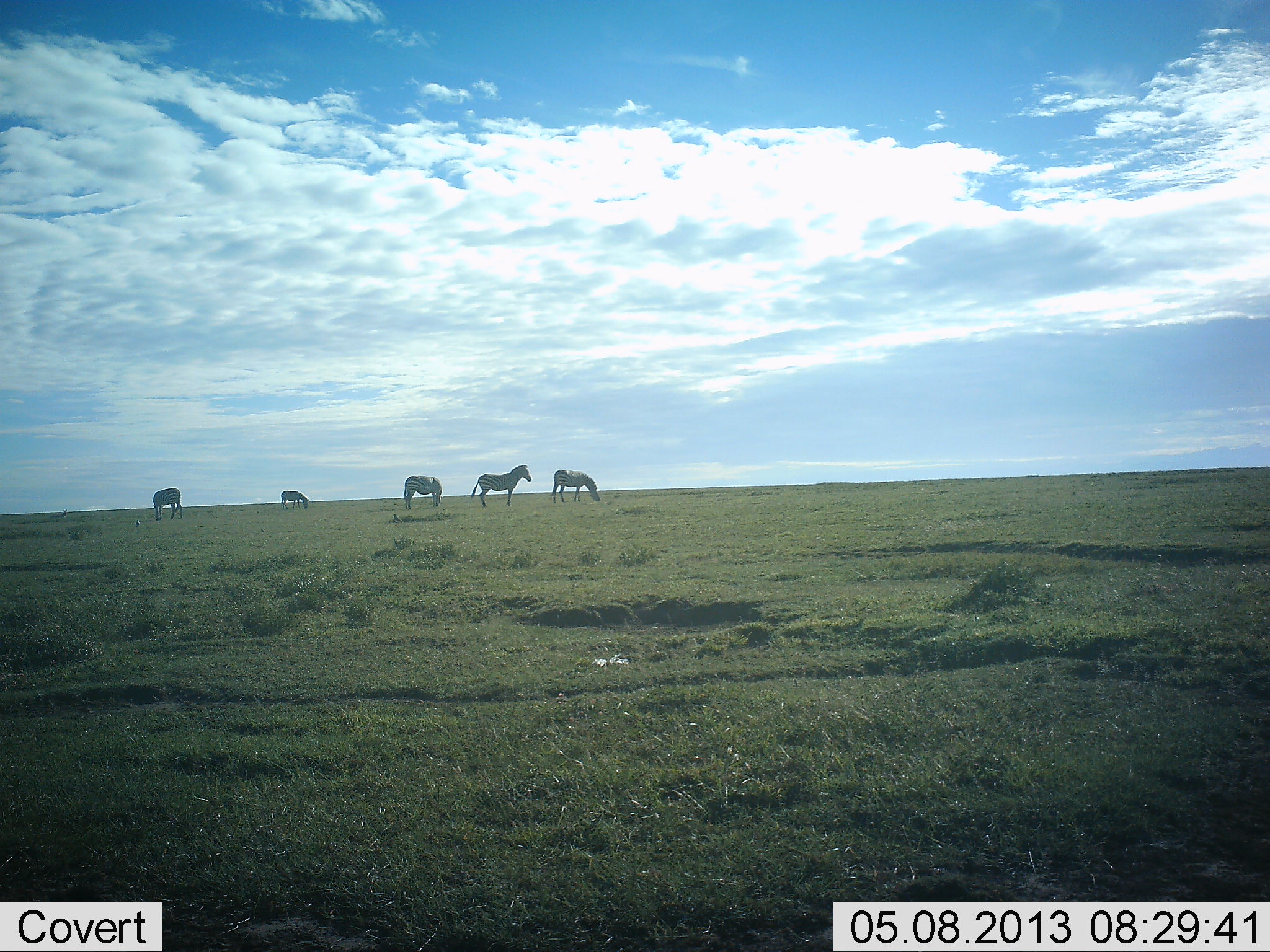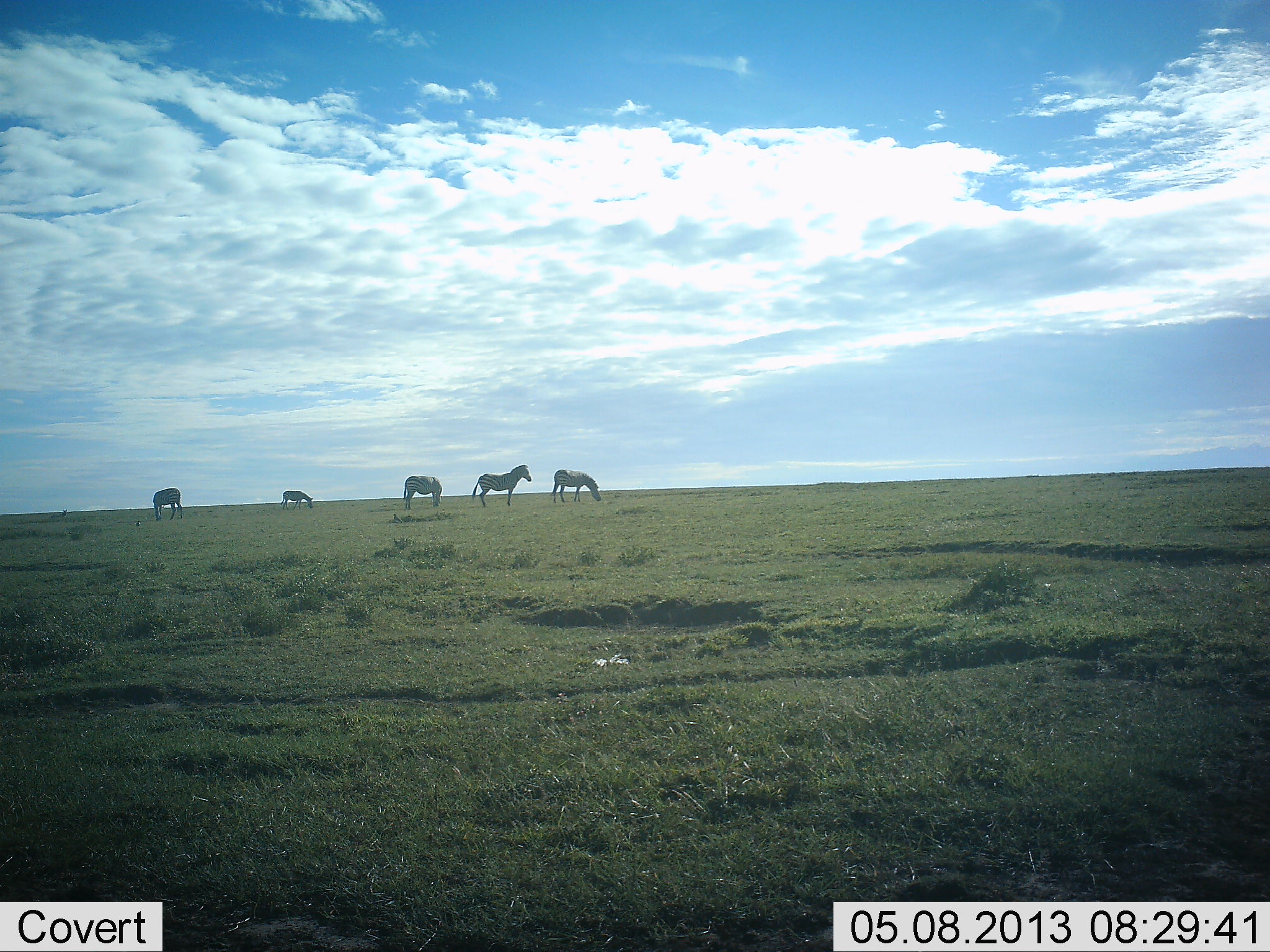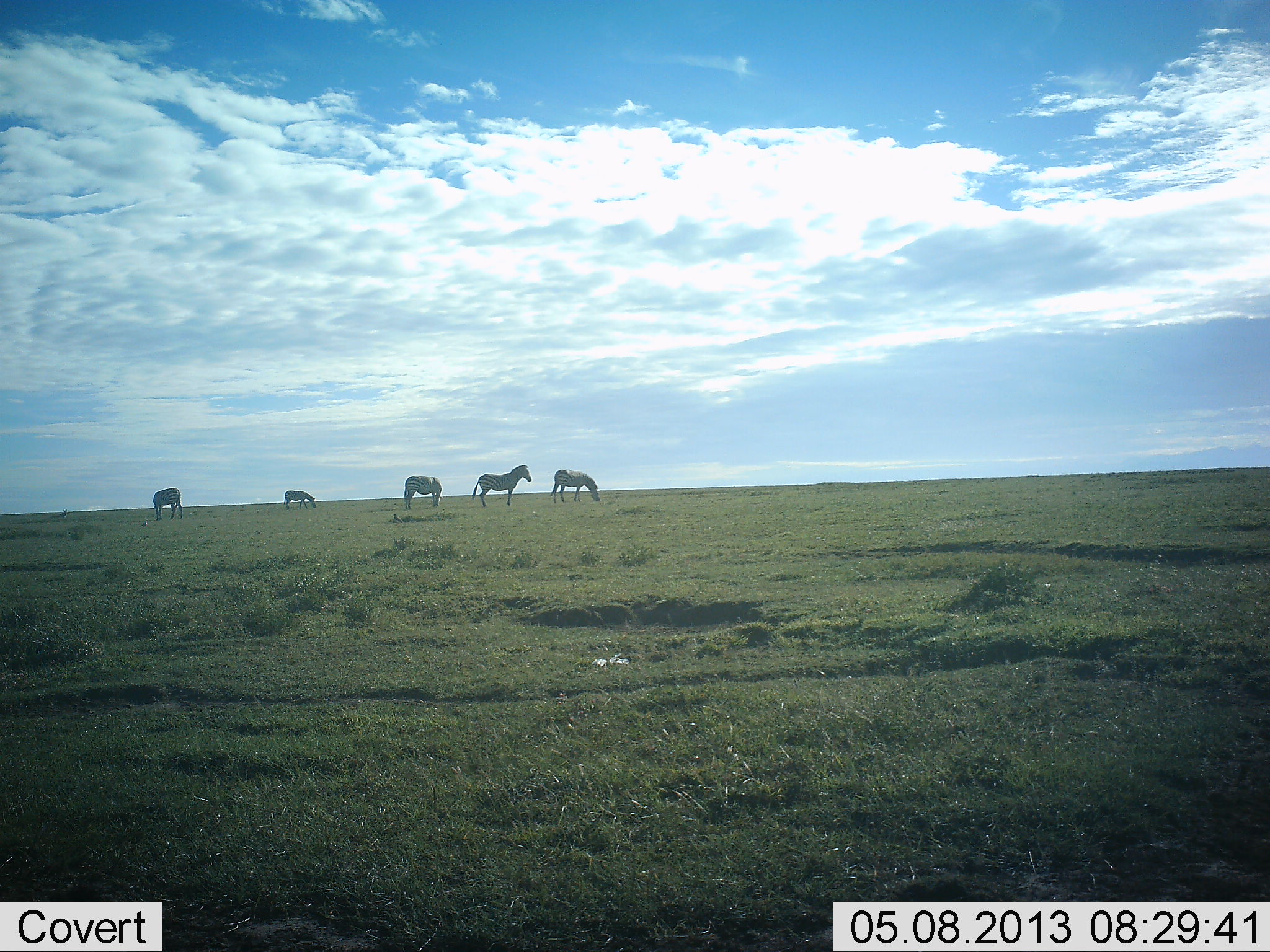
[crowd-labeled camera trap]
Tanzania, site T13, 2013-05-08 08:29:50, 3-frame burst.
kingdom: Animalia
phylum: Chordata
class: Mammalia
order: Perissodactyla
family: Equidae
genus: Equus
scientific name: Equus quagga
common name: plains zebra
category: zebra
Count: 5.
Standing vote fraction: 87%.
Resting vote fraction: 0%.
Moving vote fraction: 10%.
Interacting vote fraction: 0%.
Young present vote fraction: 3%.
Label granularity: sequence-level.